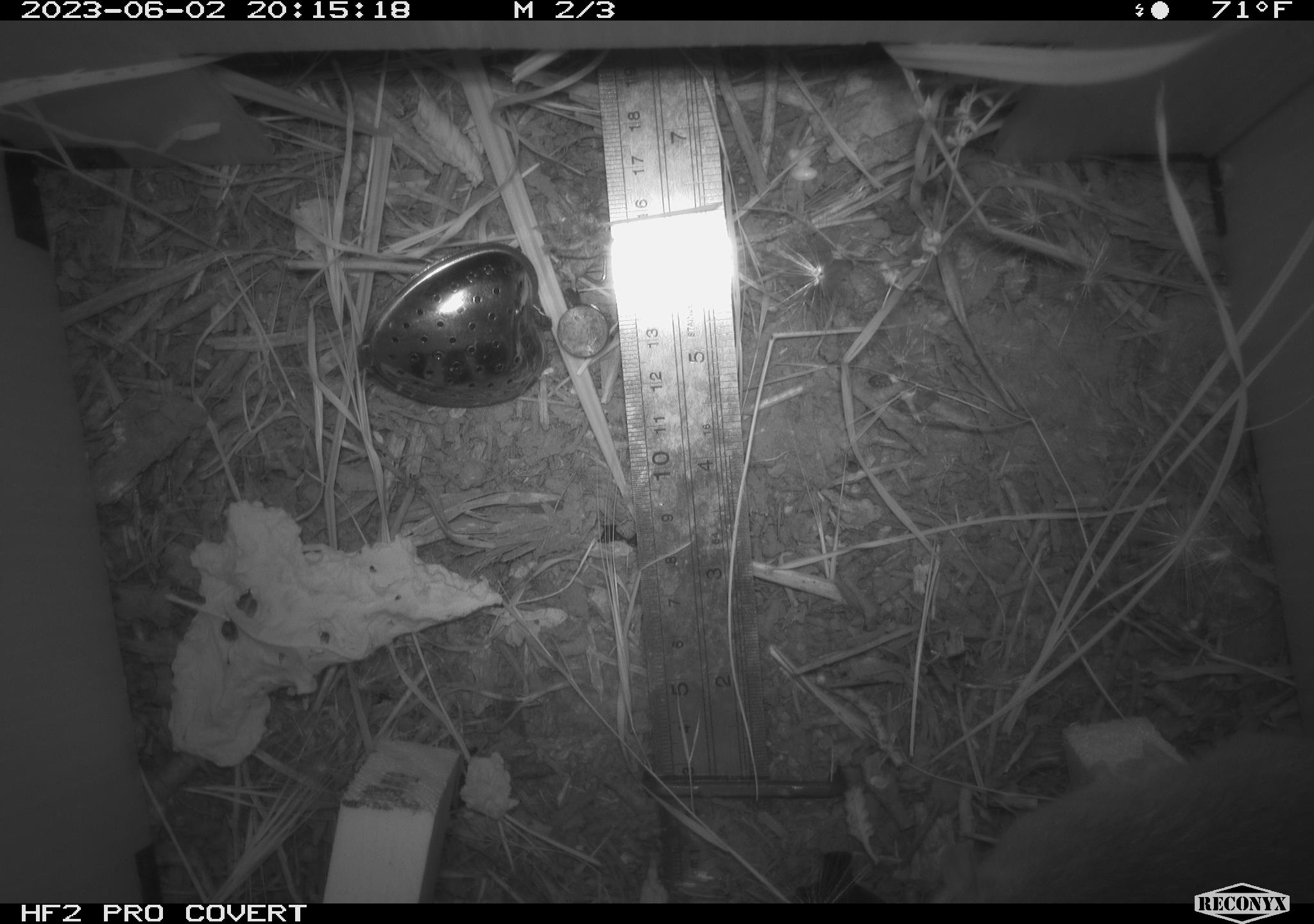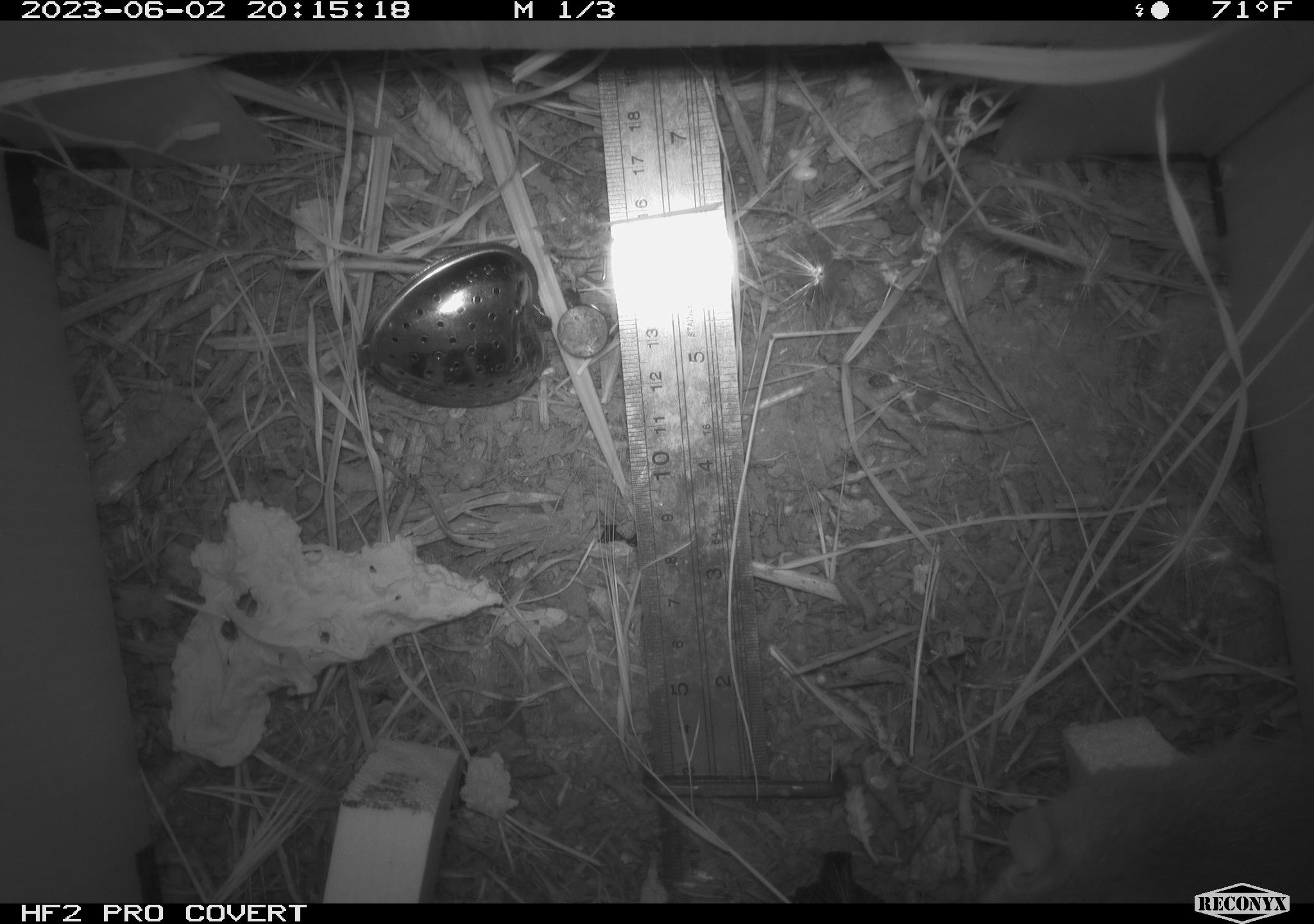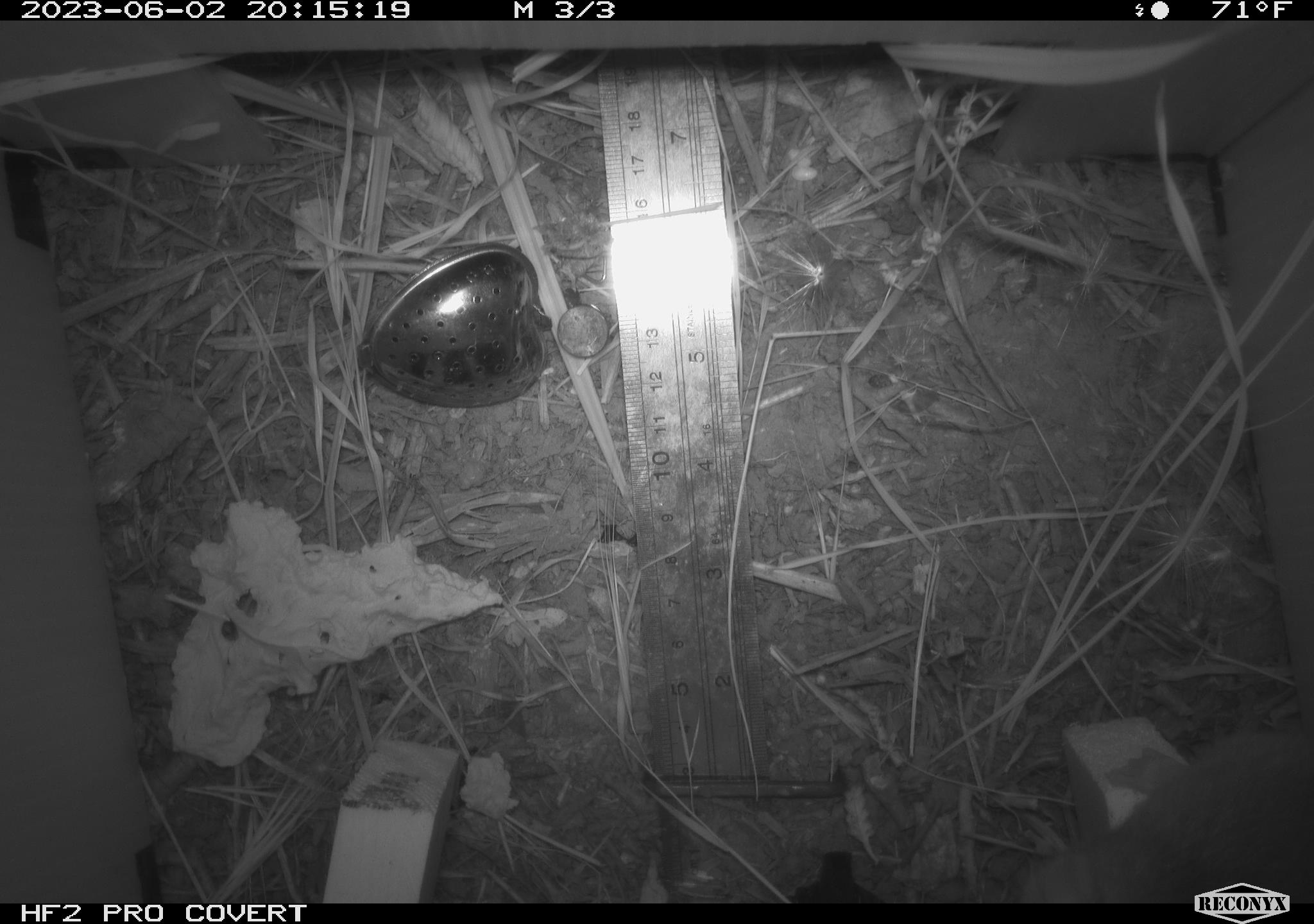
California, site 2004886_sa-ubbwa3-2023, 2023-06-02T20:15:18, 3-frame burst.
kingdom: Animalia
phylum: Chordata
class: Mammalia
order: Rodentia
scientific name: Rodentia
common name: mouse species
Mouse species (Rodentia).